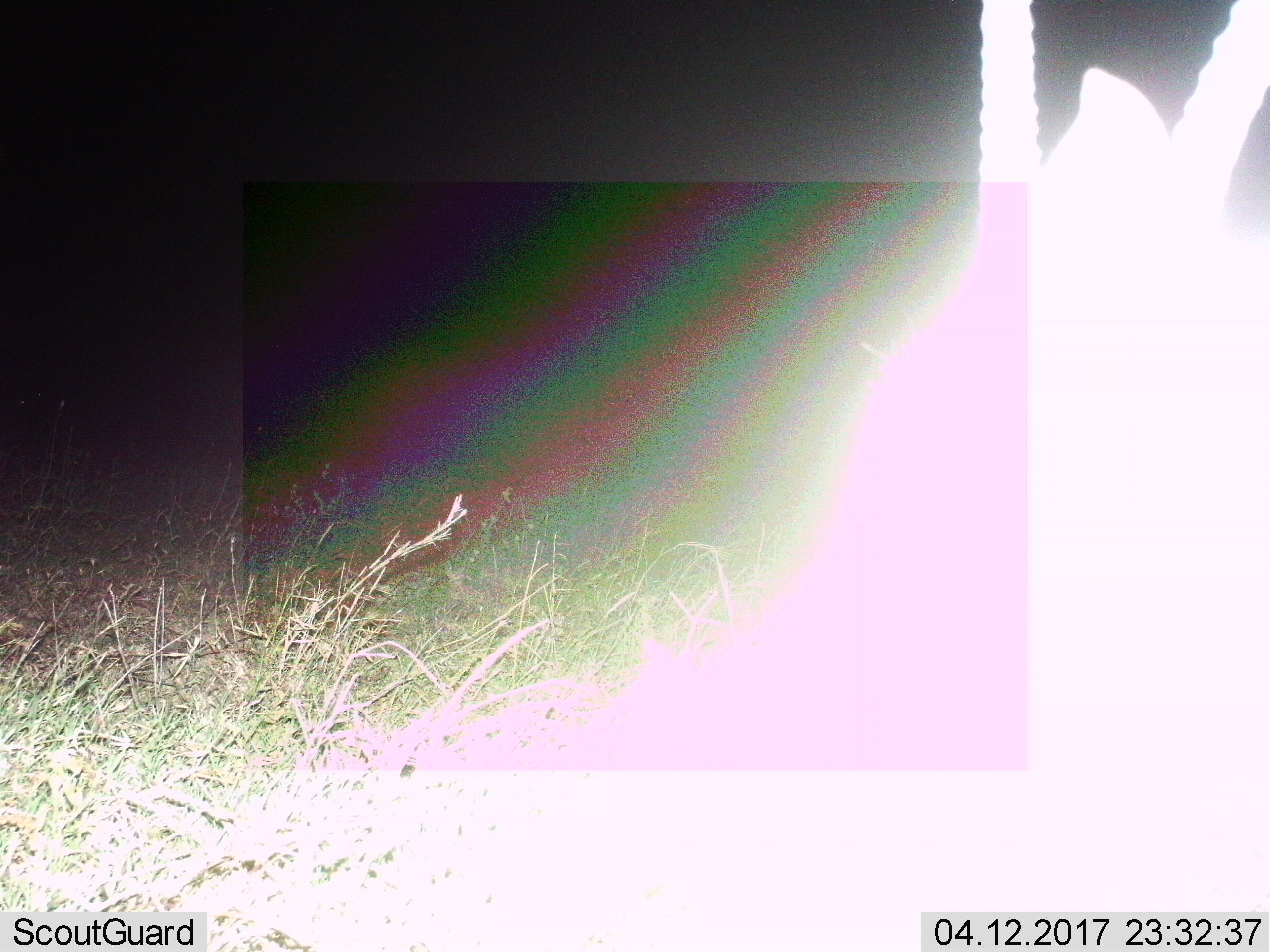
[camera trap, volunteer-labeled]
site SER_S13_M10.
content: unidentified animal